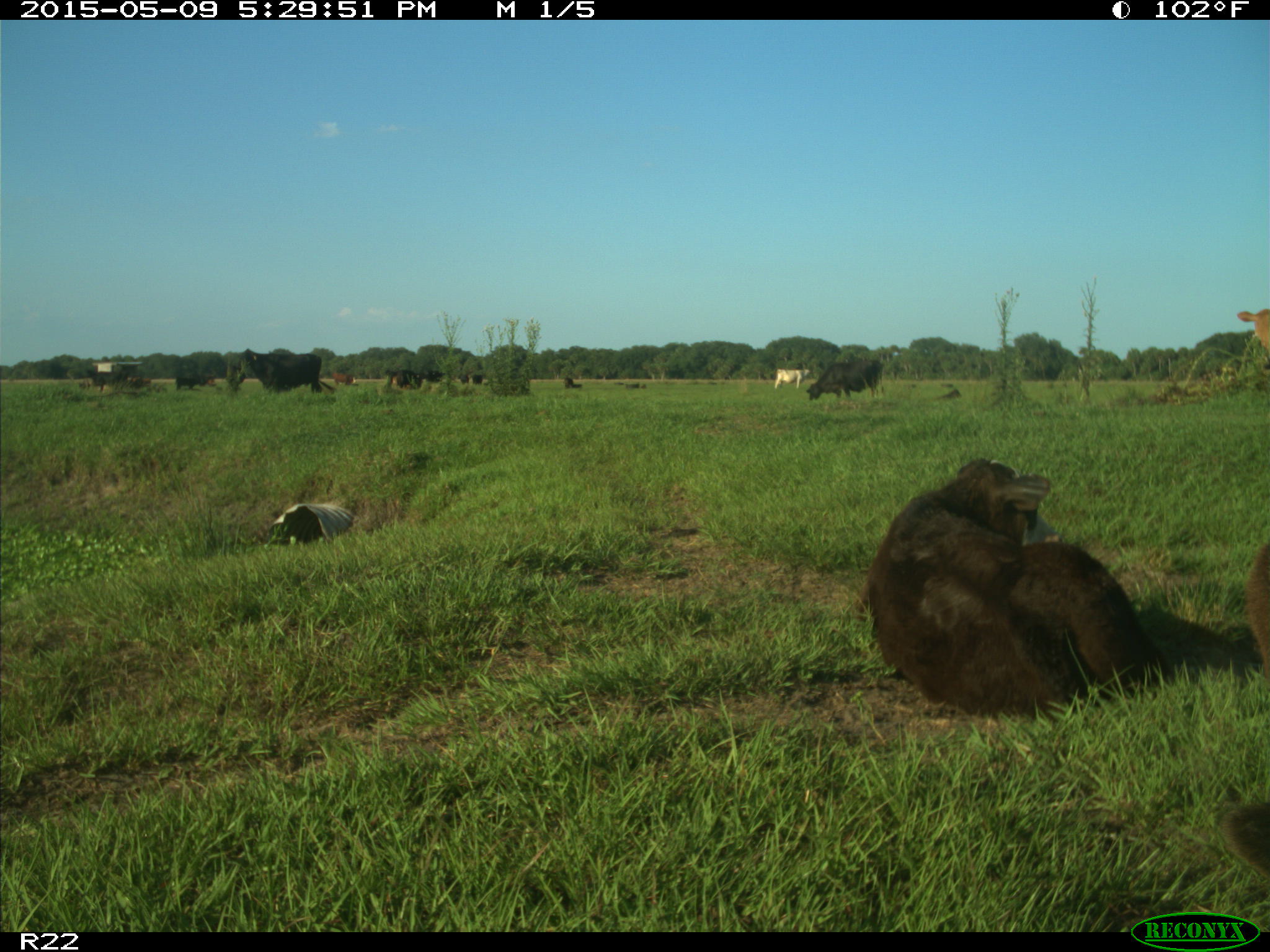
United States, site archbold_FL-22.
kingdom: Animalia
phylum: Chordata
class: Mammalia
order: Artiodactyla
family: Bovidae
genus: Bos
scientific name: Bos taurus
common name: domestic cow